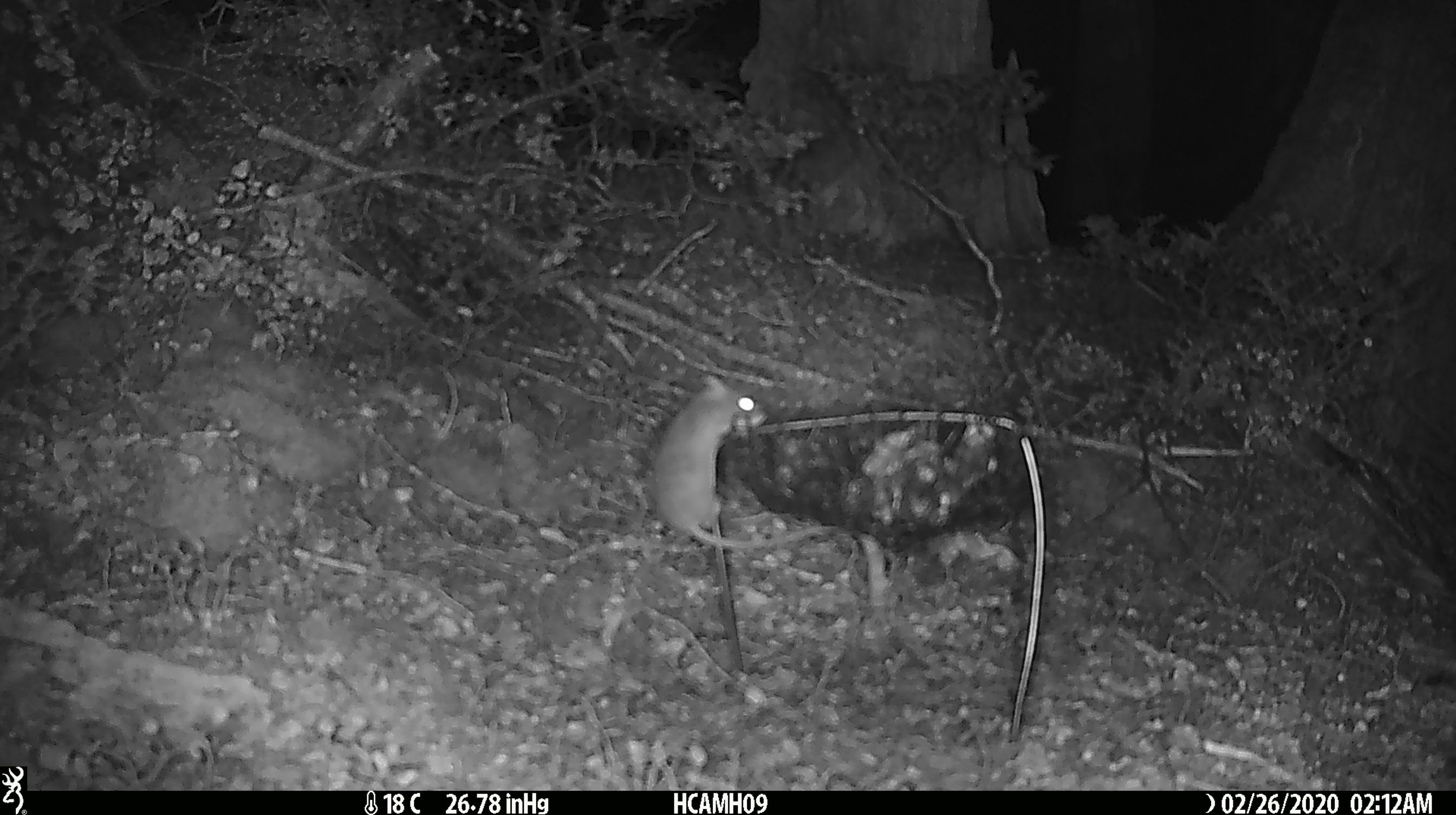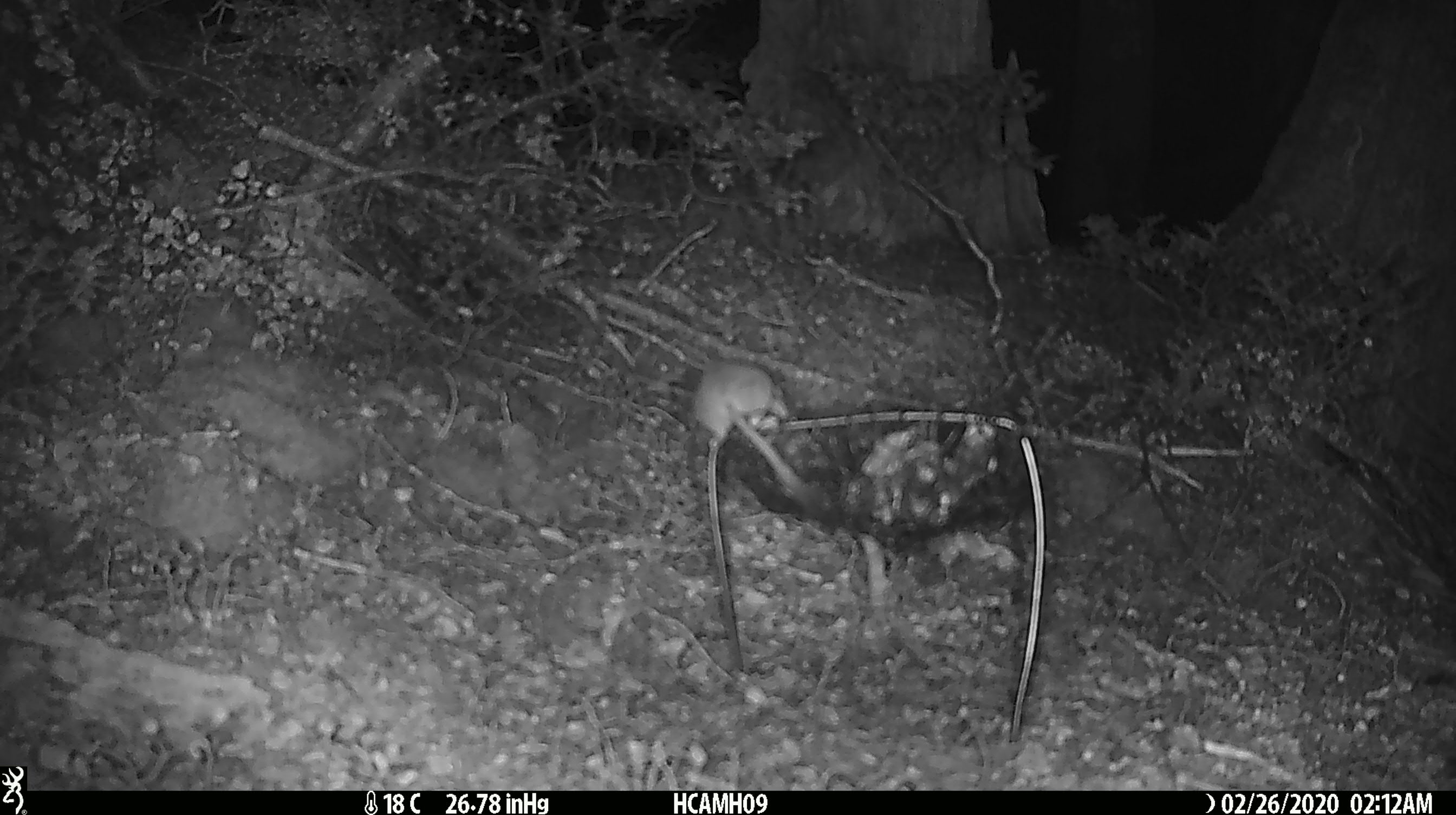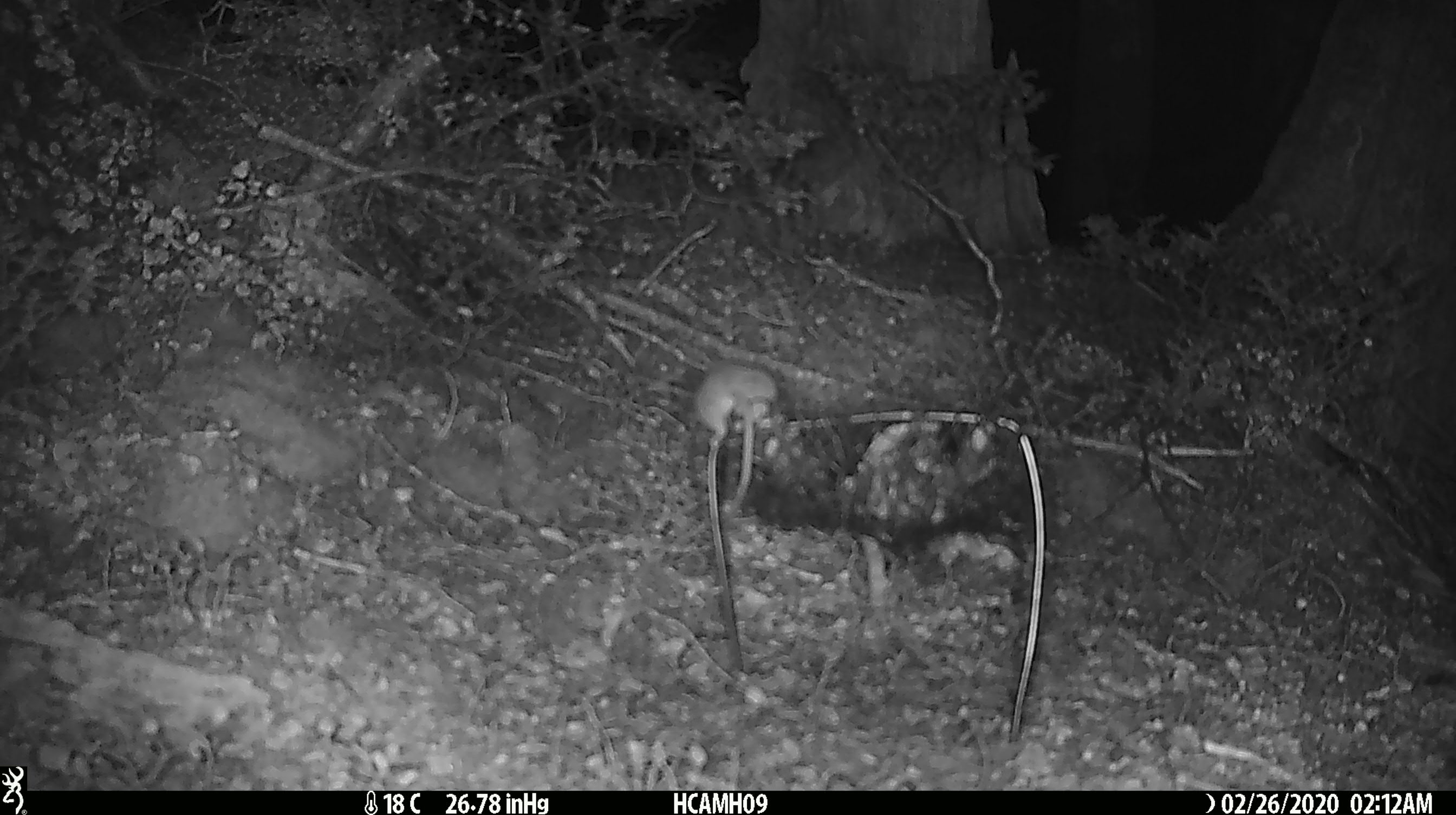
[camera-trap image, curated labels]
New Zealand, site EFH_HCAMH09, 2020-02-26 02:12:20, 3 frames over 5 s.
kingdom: Animalia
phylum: Chordata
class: Mammalia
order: Rodentia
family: Muridae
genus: Mus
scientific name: Mus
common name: mouse